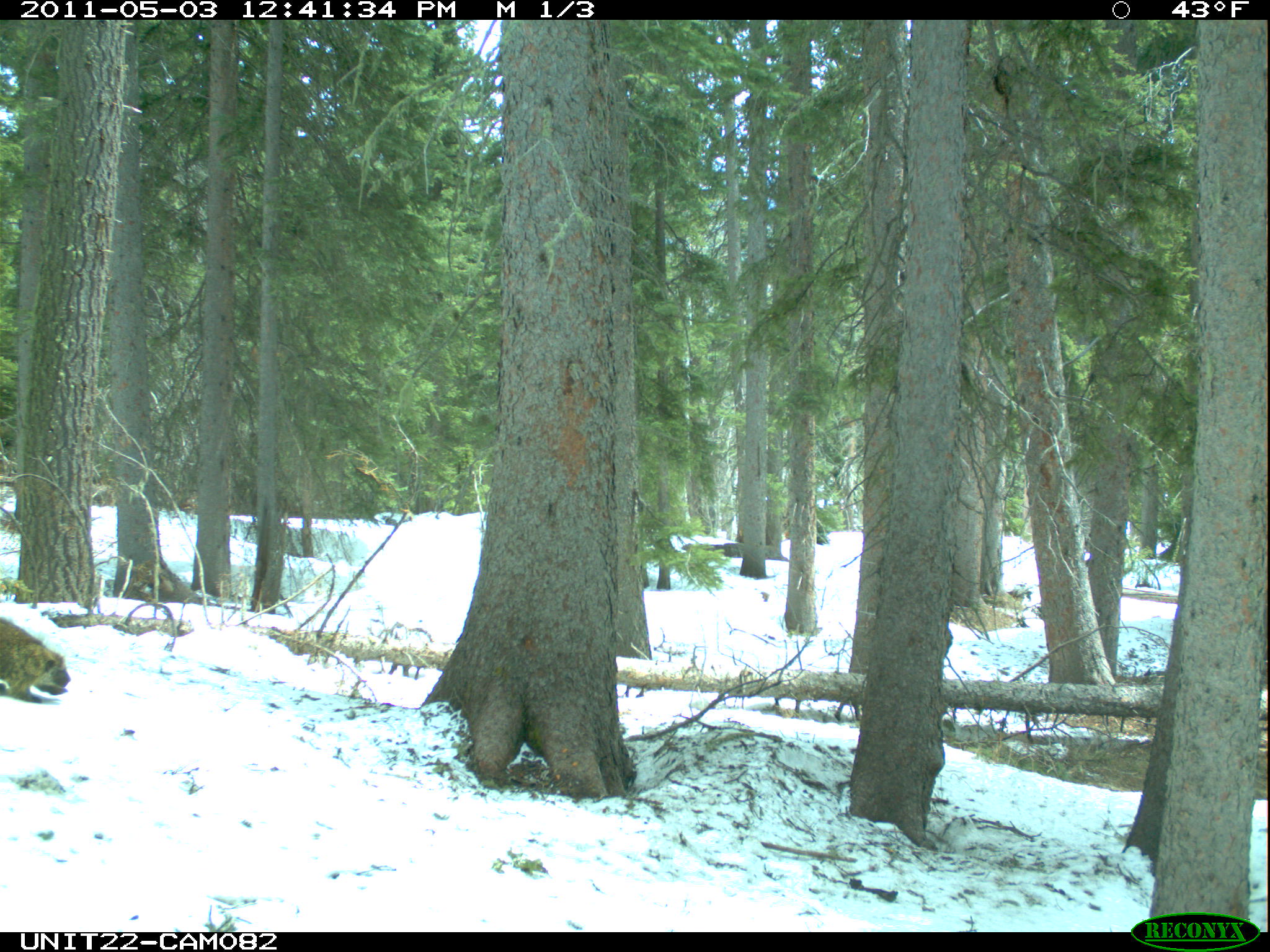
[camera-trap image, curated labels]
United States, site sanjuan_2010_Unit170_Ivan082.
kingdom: Animalia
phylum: Chordata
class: Mammalia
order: Rodentia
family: Erethizontidae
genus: Erethizon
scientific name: Erethizon dorsatum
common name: north american porcupine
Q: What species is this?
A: Erethizon dorsatum (north american porcupine).